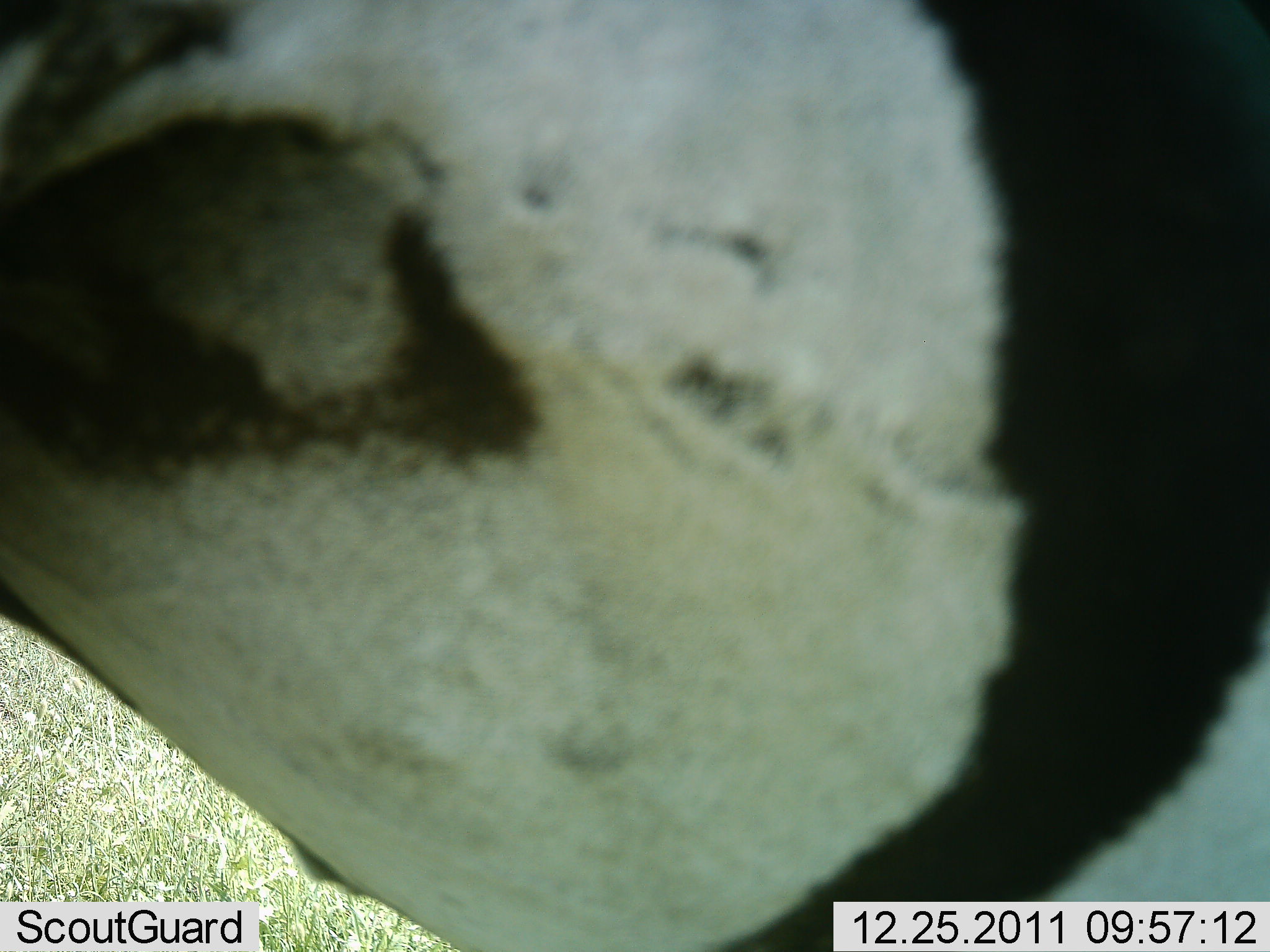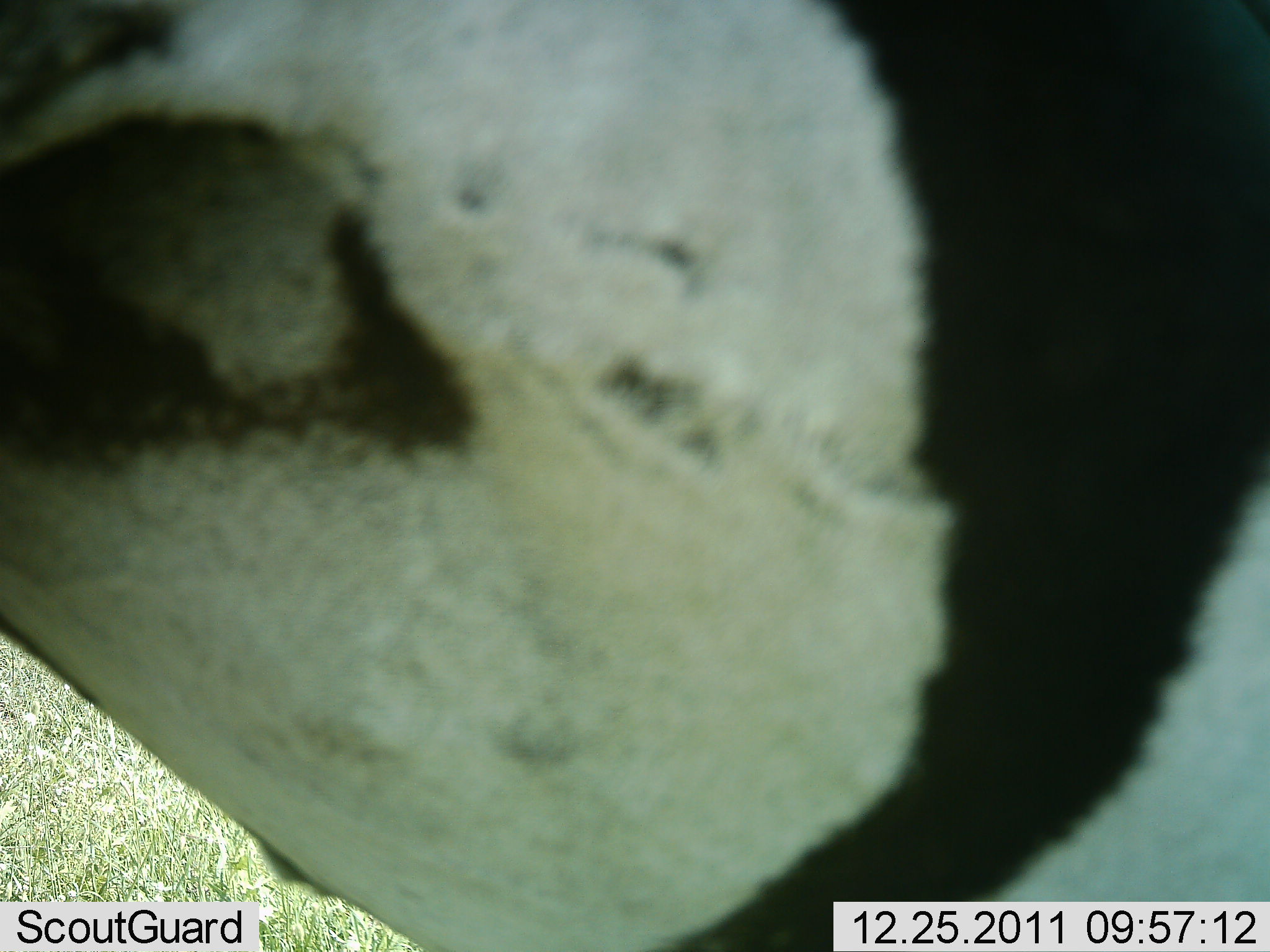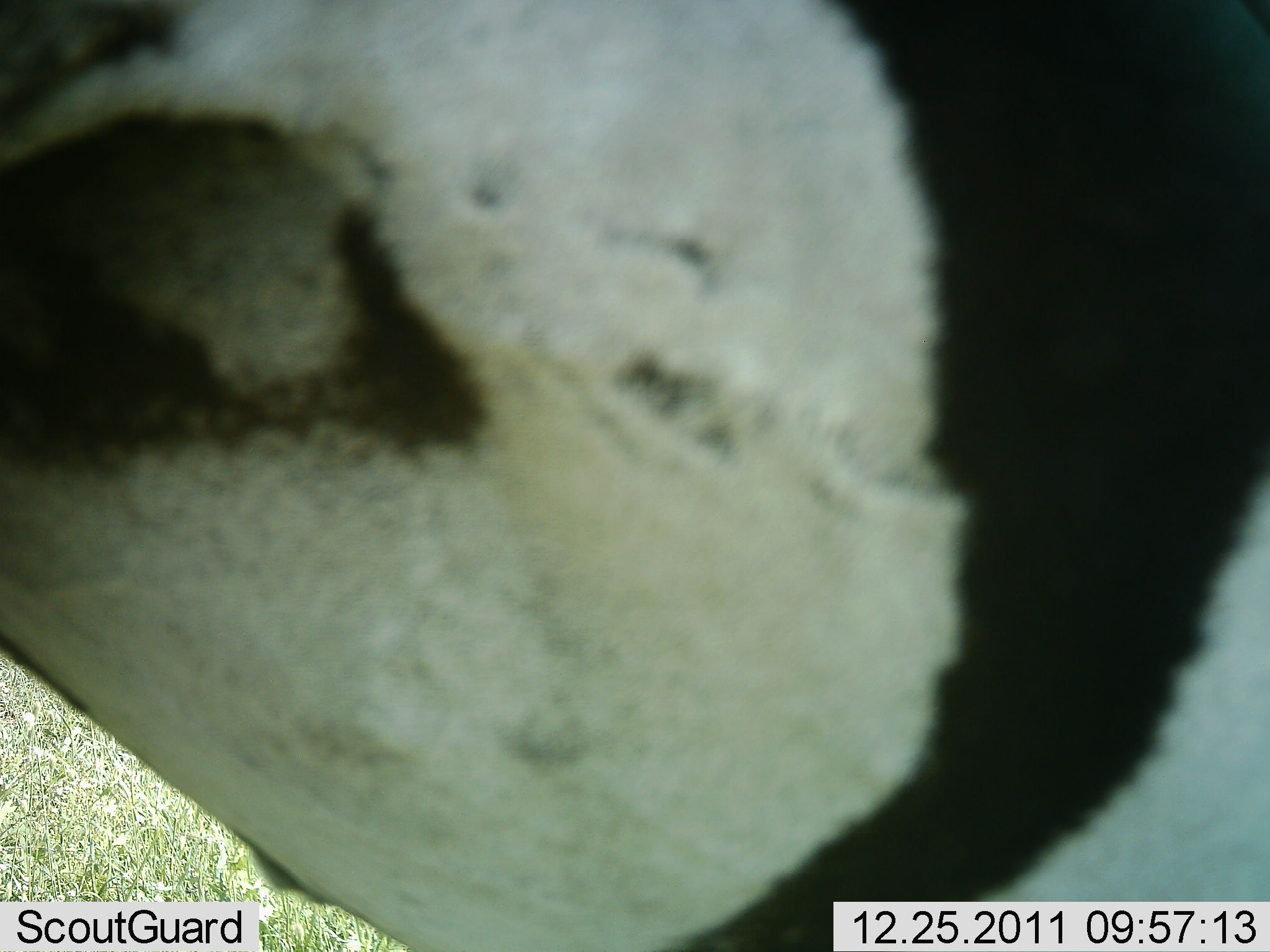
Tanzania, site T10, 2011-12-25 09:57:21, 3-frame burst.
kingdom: Animalia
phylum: Chordata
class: Mammalia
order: Perissodactyla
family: Equidae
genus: Equus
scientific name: Equus quagga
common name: plains zebra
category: zebra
Zebra (plains zebra) (Equus quagga), count 1. Behavior (volunteer vote fractions): standing 100%, resting 0%, moving 0%, interacting 0%. Young present (vote fraction): 0%. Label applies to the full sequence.